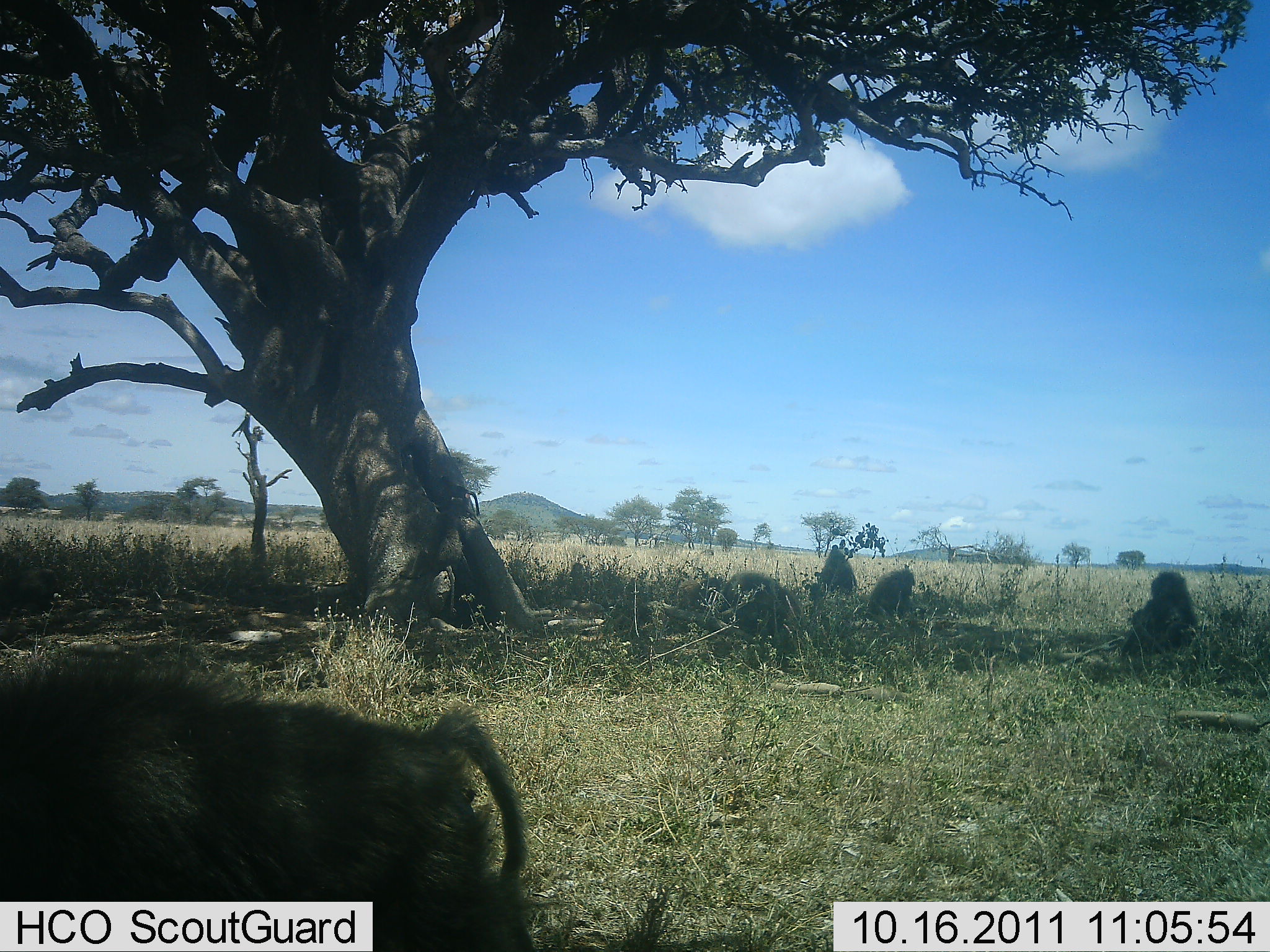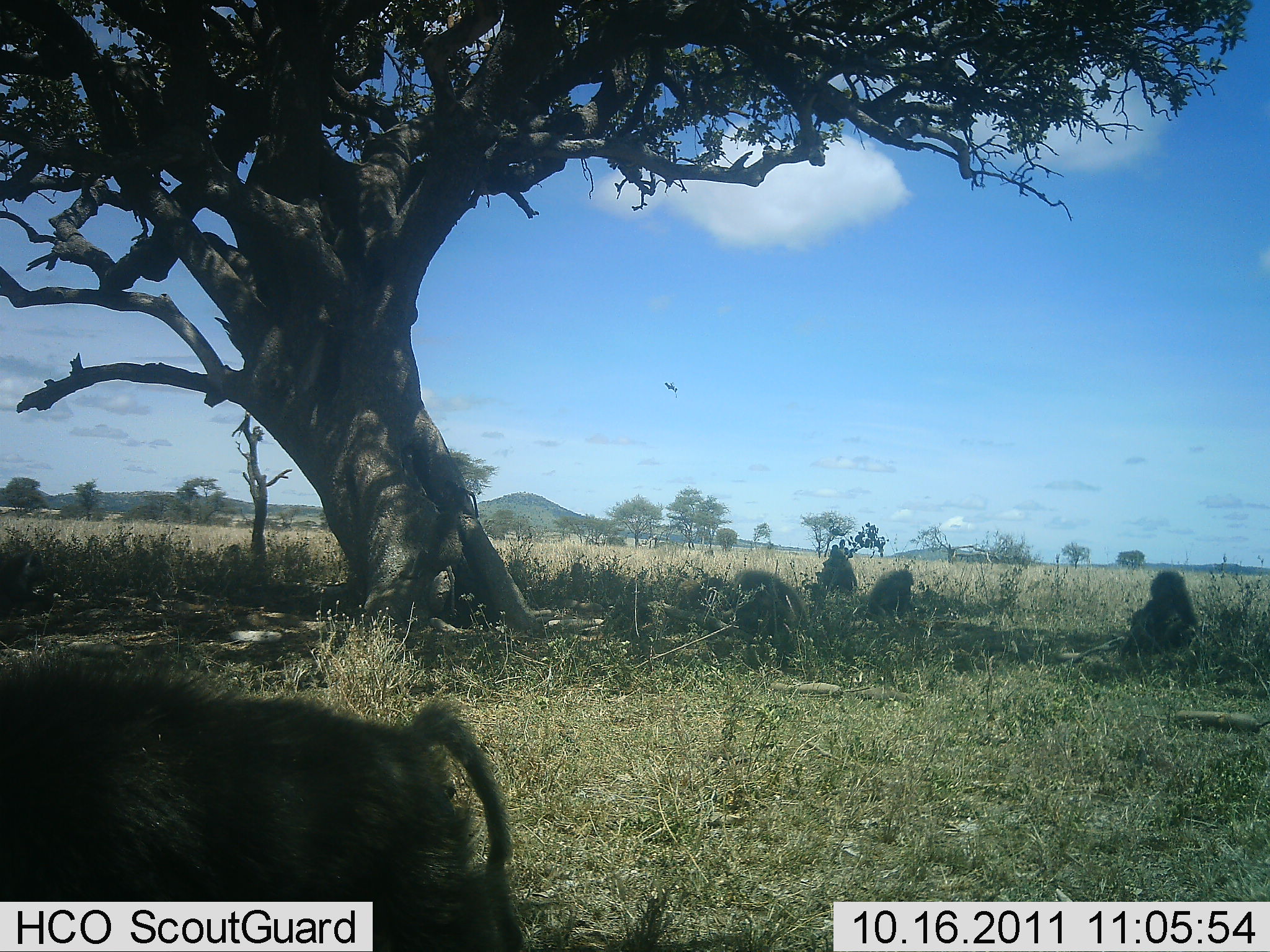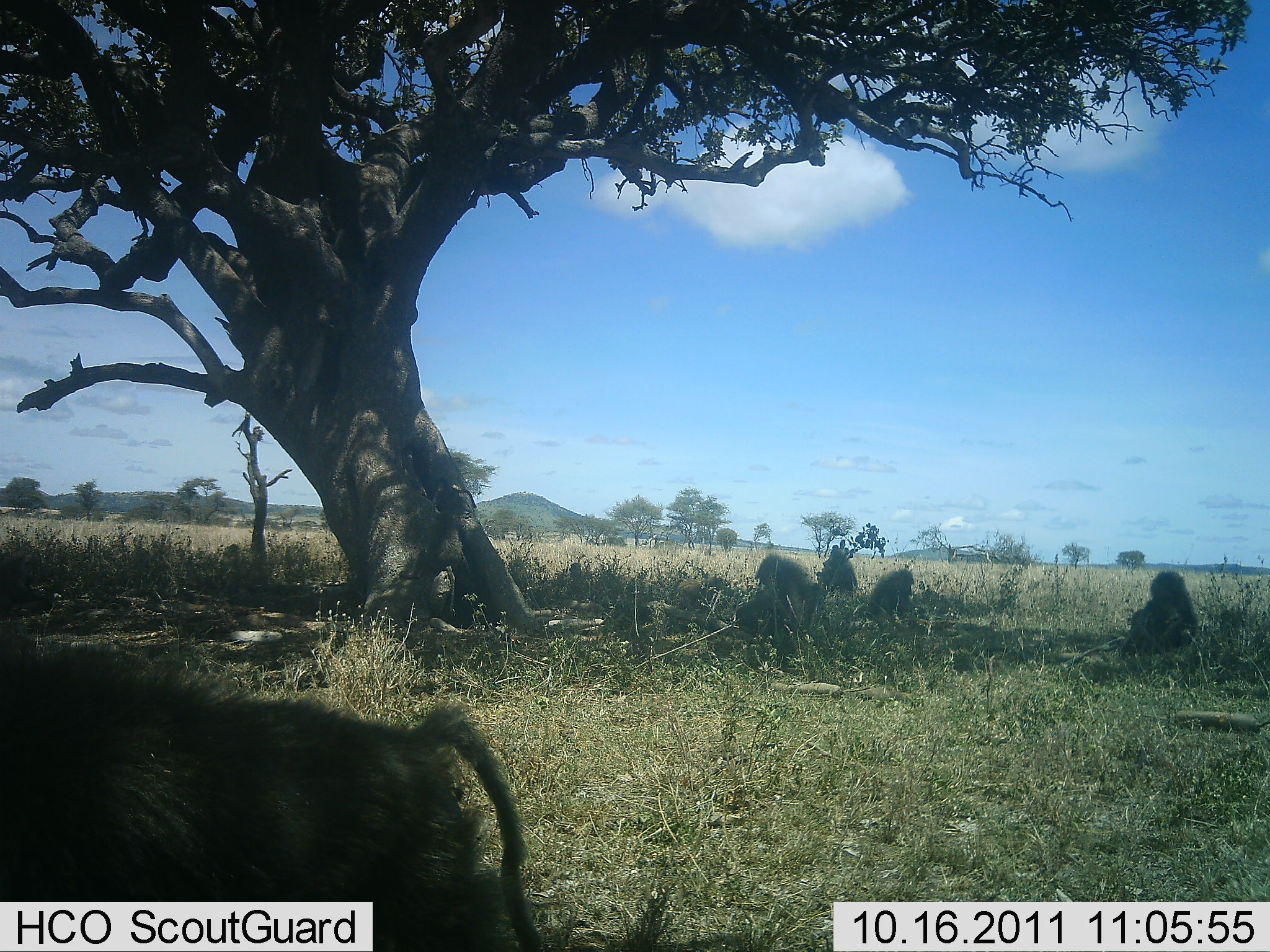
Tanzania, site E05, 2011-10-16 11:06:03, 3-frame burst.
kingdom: Animalia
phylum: Chordata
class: Mammalia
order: Primates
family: Cercopithecidae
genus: Papio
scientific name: Papio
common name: baboon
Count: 5.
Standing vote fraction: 9%.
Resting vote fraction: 100%.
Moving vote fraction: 55%.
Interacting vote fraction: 0%.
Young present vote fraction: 18%.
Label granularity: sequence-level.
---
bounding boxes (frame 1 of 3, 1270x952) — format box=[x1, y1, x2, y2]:
animal: box=[0, 642, 540, 952]; box=[1123, 569, 1197, 657]; box=[720, 570, 791, 645]; box=[867, 567, 915, 618]; box=[821, 545, 859, 595]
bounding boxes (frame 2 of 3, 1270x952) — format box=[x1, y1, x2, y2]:
animal: box=[0, 642, 512, 892]; box=[720, 570, 812, 660]; box=[1123, 569, 1197, 657]; box=[867, 567, 915, 618]; box=[819, 545, 859, 599]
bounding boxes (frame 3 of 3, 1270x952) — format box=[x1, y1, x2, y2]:
animal: box=[0, 642, 543, 952]; box=[735, 553, 826, 668]; box=[1123, 569, 1197, 657]; box=[867, 567, 915, 618]; box=[819, 544, 859, 598]